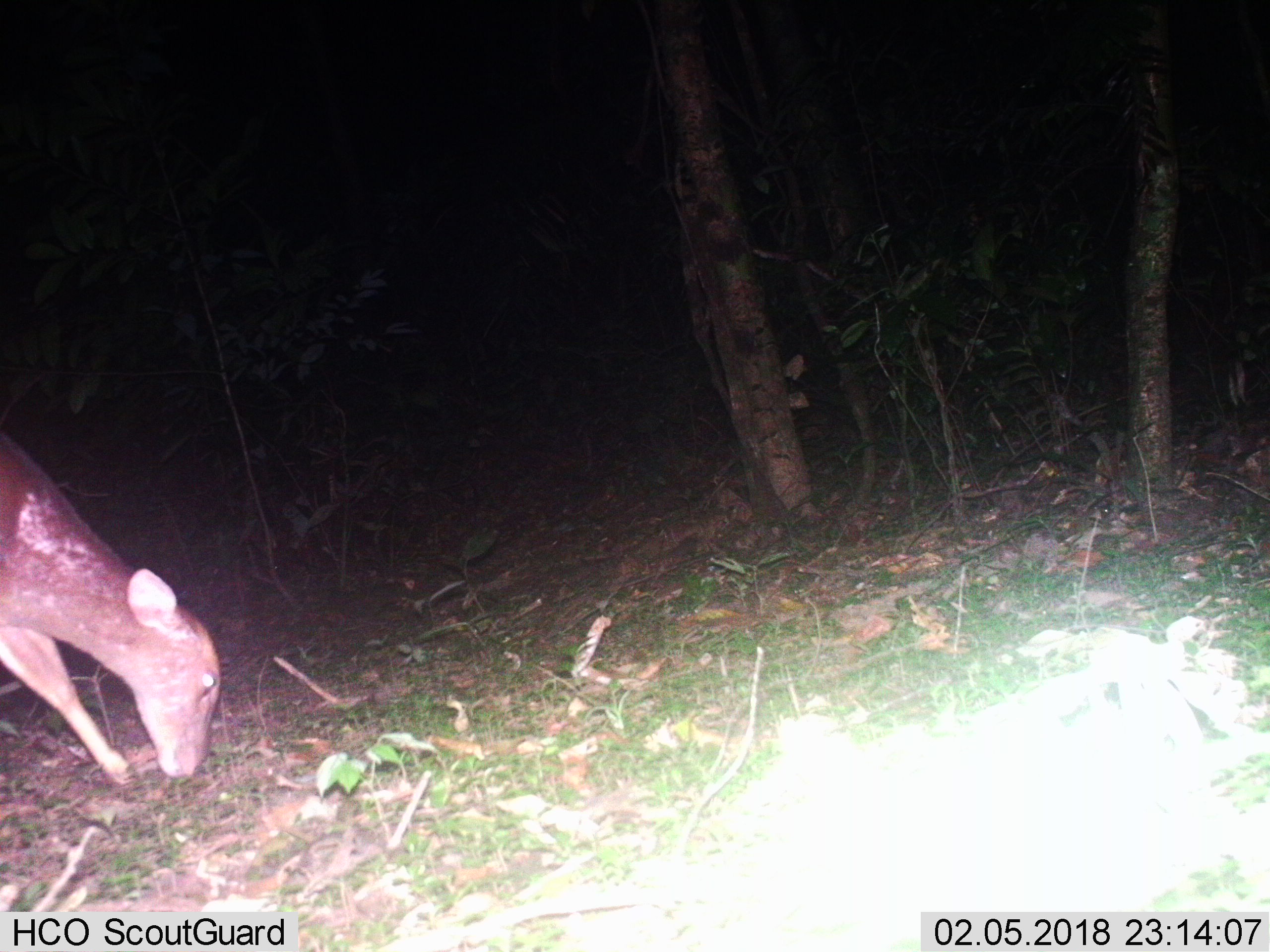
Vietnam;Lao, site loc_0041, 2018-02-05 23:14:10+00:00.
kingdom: Animalia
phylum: Chordata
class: Mammalia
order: Artiodactyla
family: Cervidae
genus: Muntiacus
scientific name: Muntiacus vuquangensis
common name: large-antlered muntjac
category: large antlered muntjac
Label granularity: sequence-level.